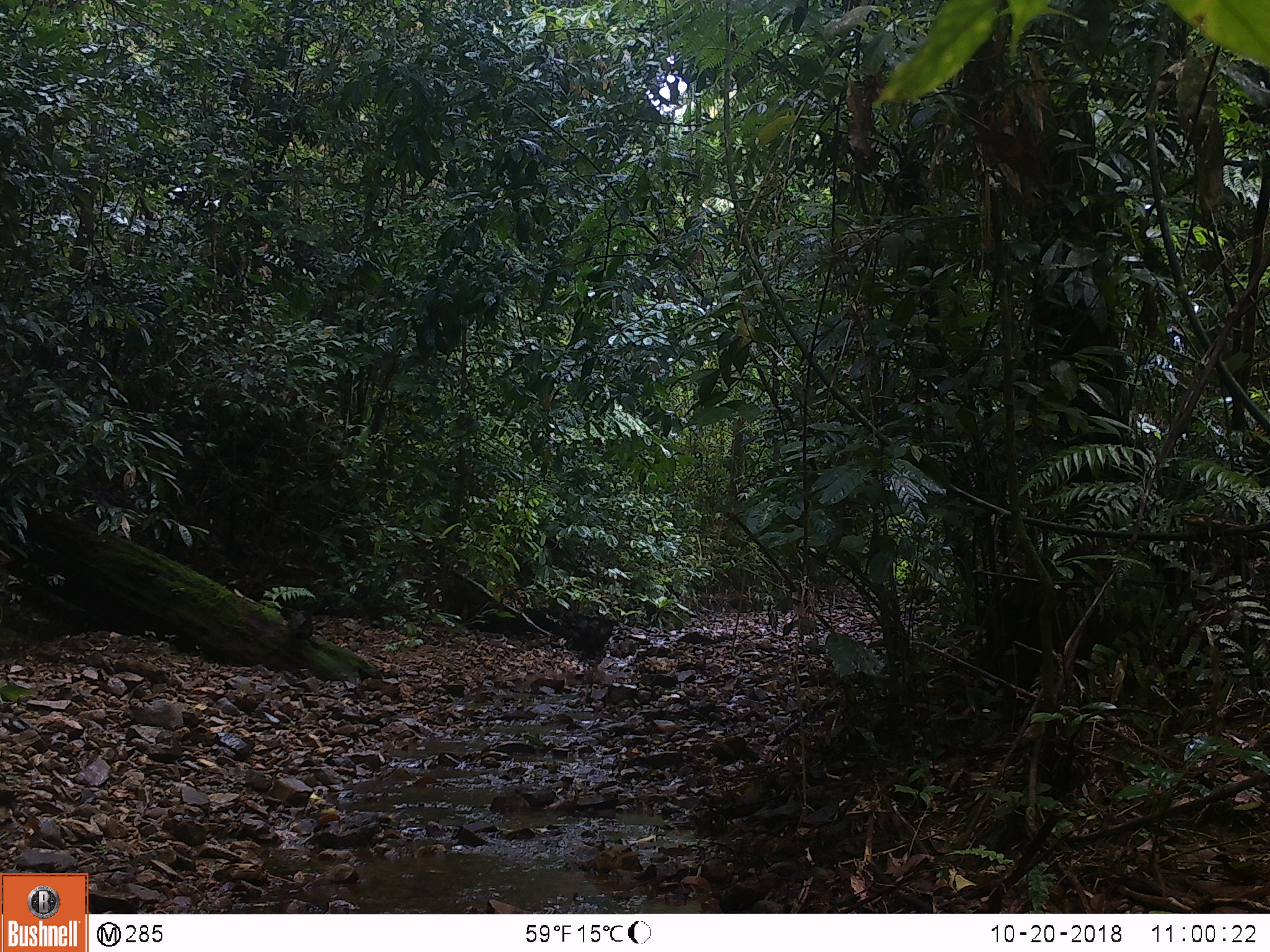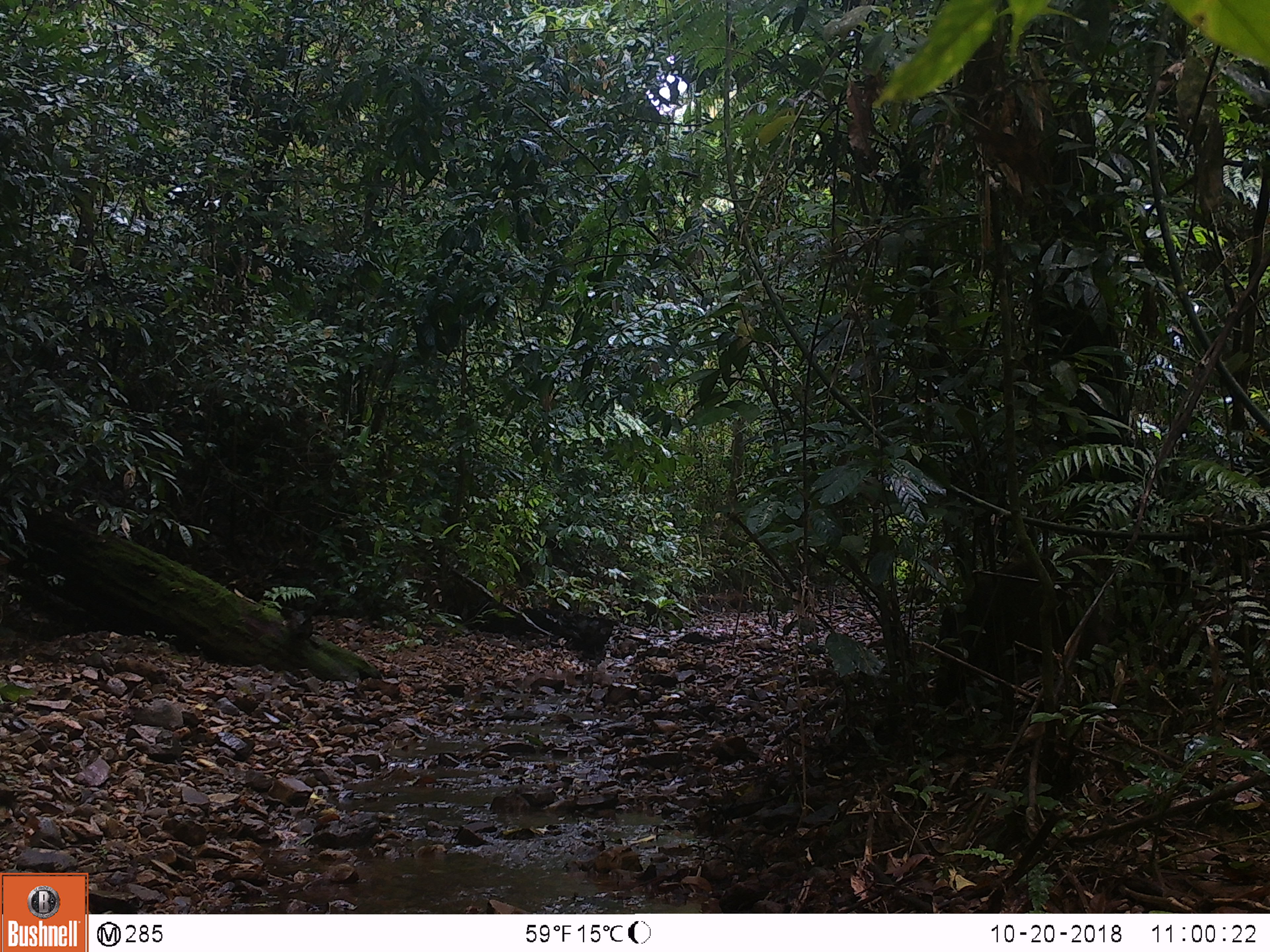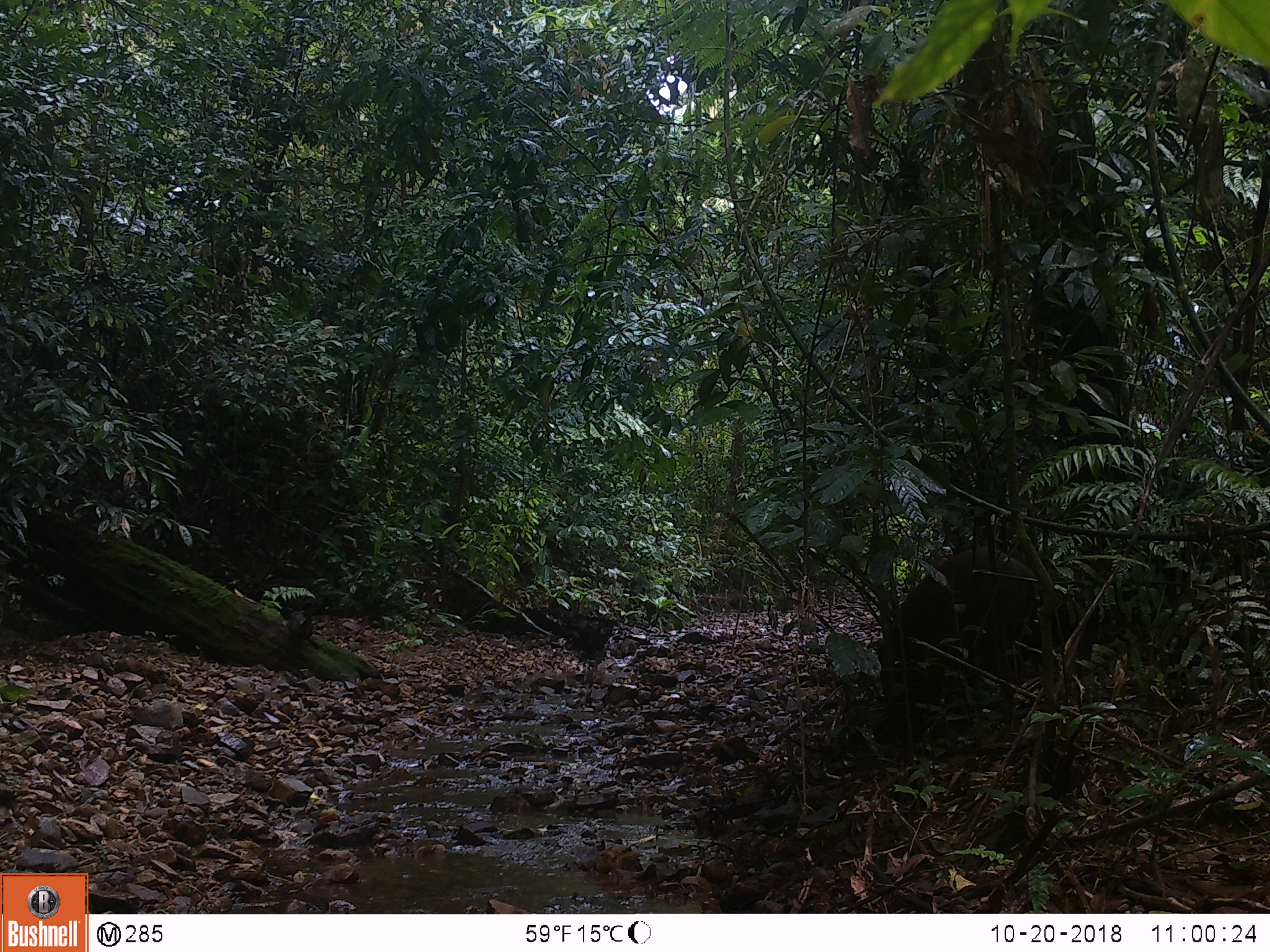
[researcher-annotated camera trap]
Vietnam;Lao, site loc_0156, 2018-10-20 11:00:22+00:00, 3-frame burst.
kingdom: Animalia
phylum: Chordata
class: Mammalia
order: Artiodactyla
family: Suidae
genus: Sus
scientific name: Sus scrofa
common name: eurasian wild pig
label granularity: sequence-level